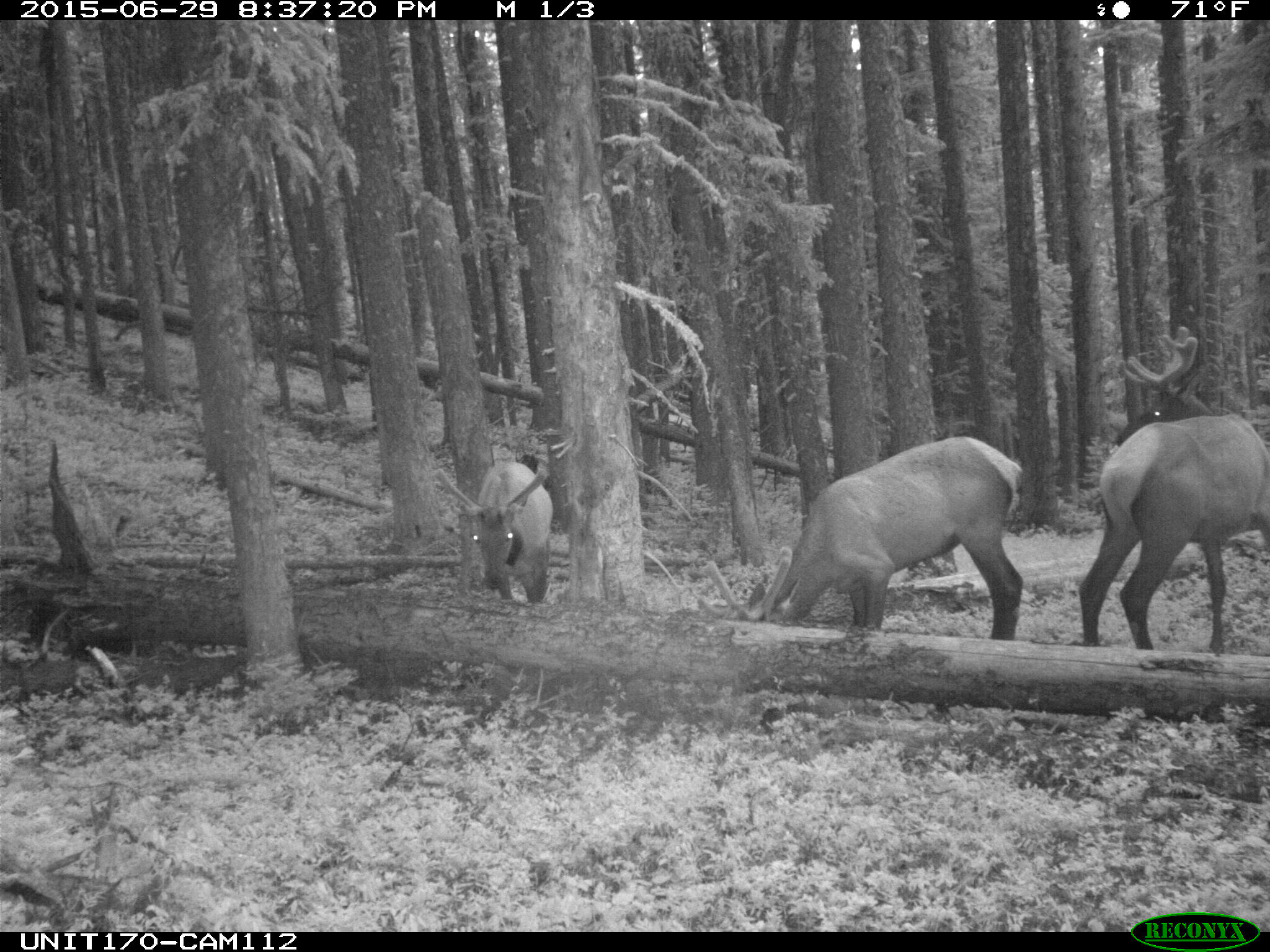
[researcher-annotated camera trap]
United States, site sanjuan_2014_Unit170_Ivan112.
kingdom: Animalia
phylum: Chordata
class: Mammalia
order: Artiodactyla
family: Cervidae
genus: Cervus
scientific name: Cervus elaphus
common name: red deer